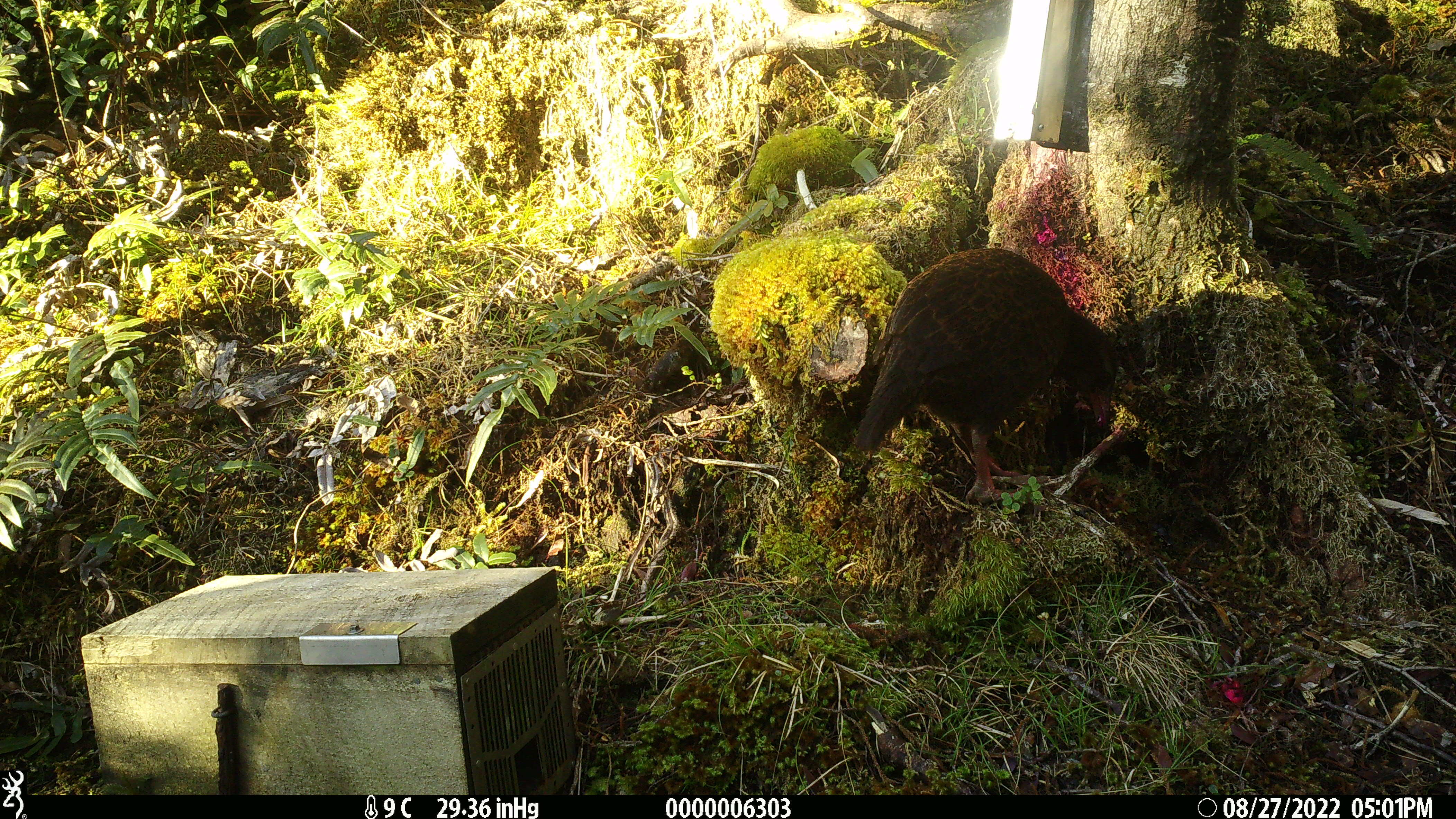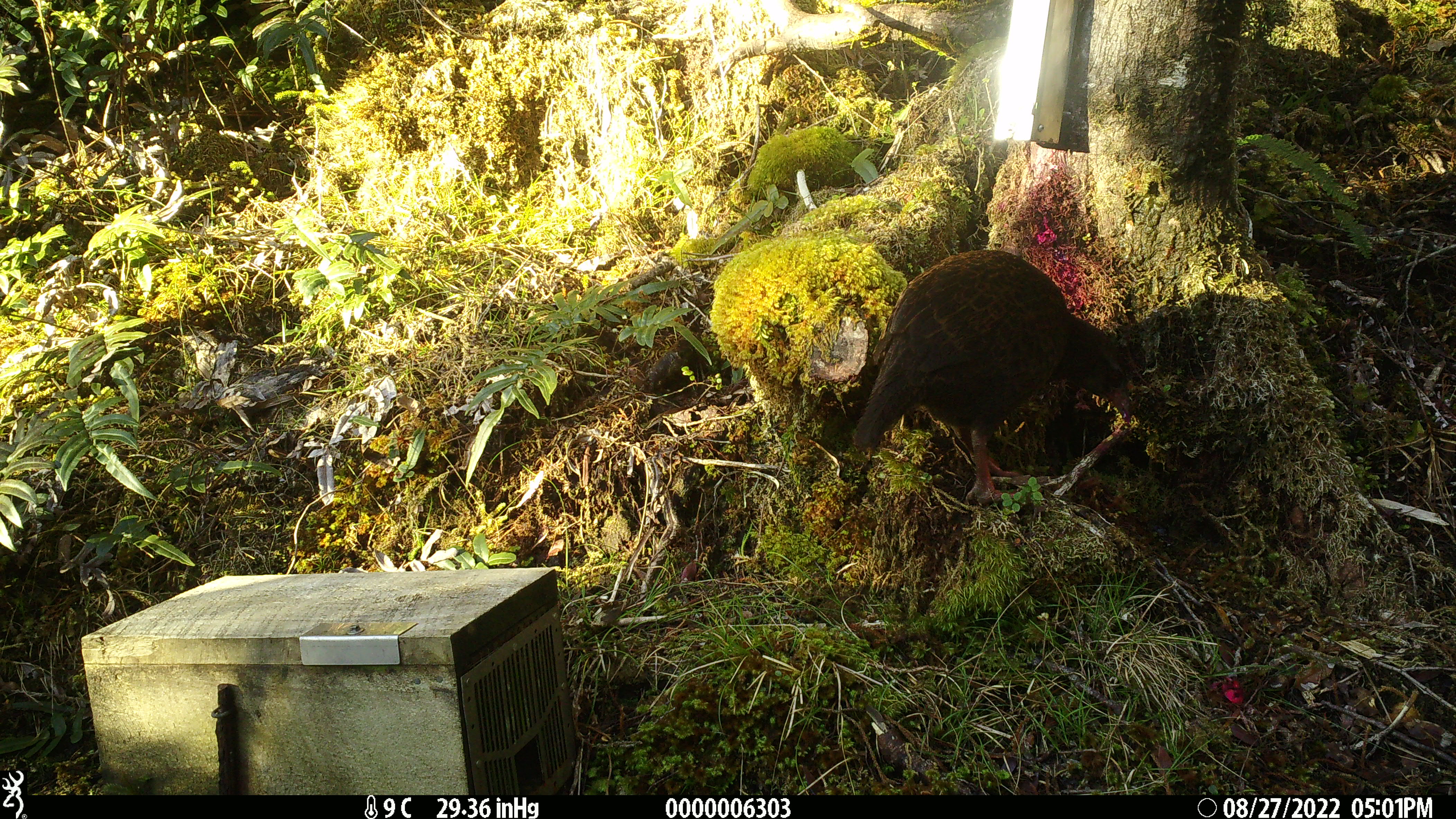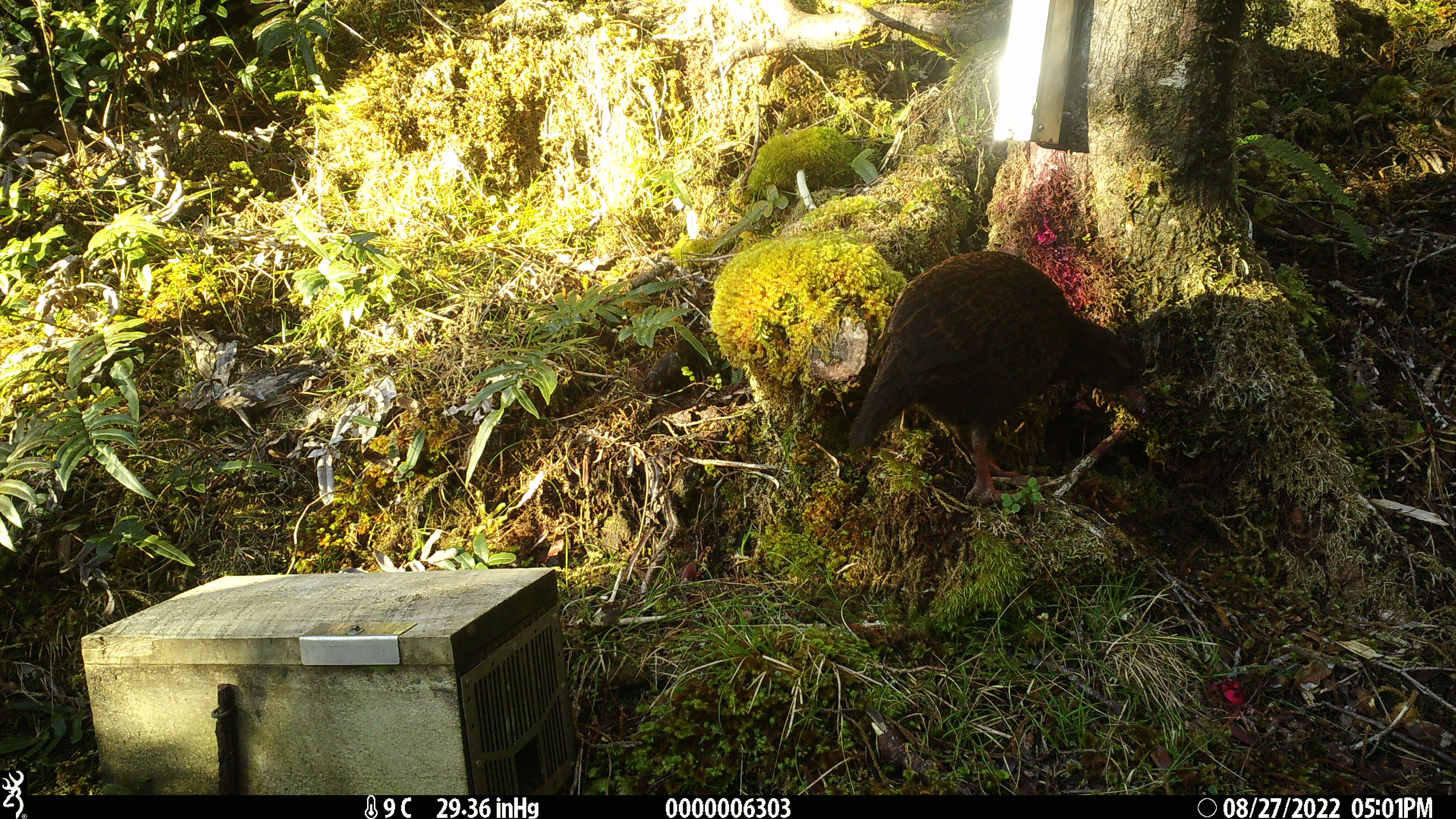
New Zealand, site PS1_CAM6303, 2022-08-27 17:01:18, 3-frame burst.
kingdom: Animalia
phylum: Chordata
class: Aves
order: Gruiformes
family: Rallidae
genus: Gallirallus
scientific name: Gallirallus australis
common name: weka